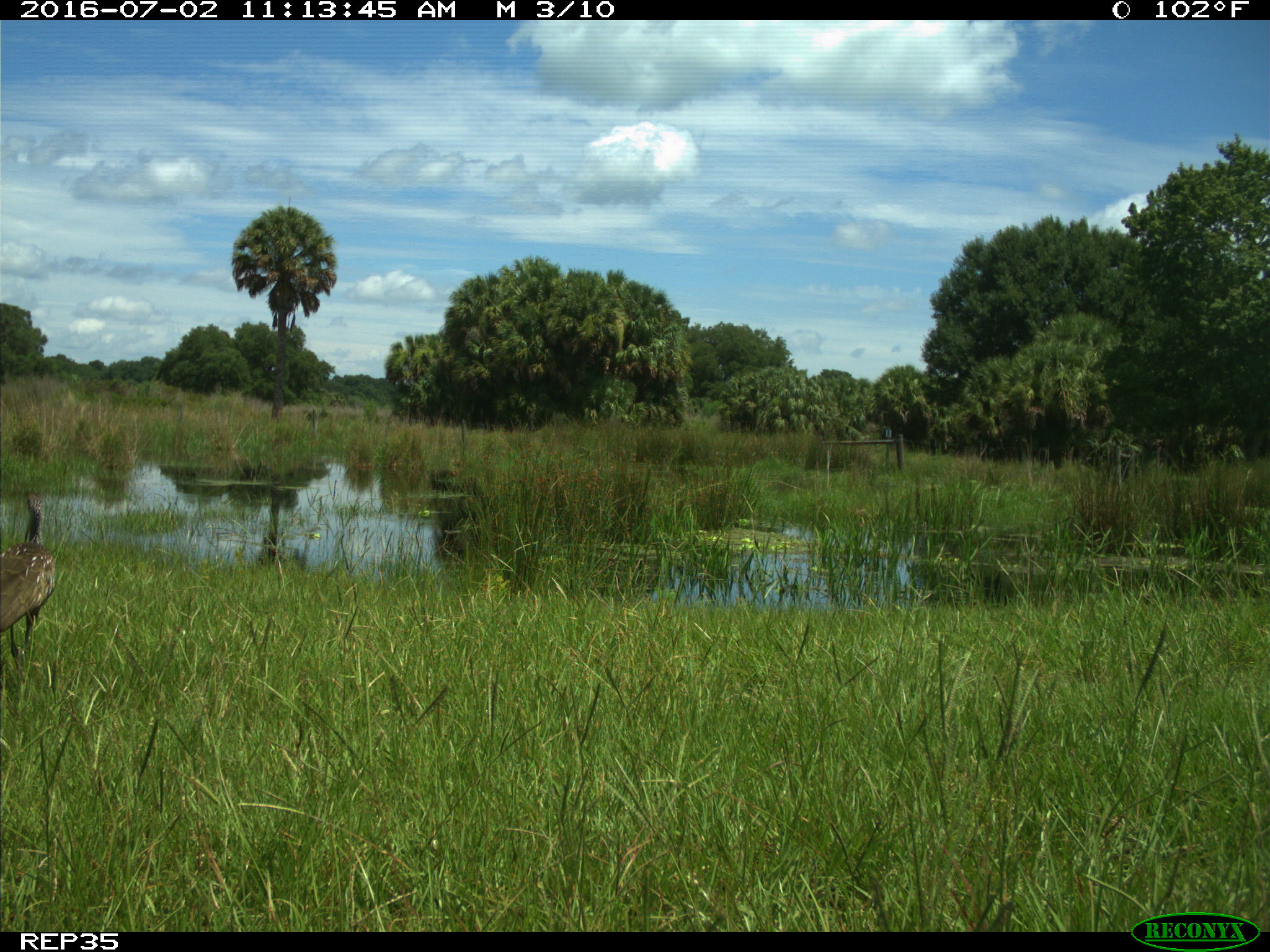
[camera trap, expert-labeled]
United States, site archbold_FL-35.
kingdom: Animalia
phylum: Chordata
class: Aves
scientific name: Aves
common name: birds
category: unidentified bird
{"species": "unidentified bird (birds) (Aves)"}